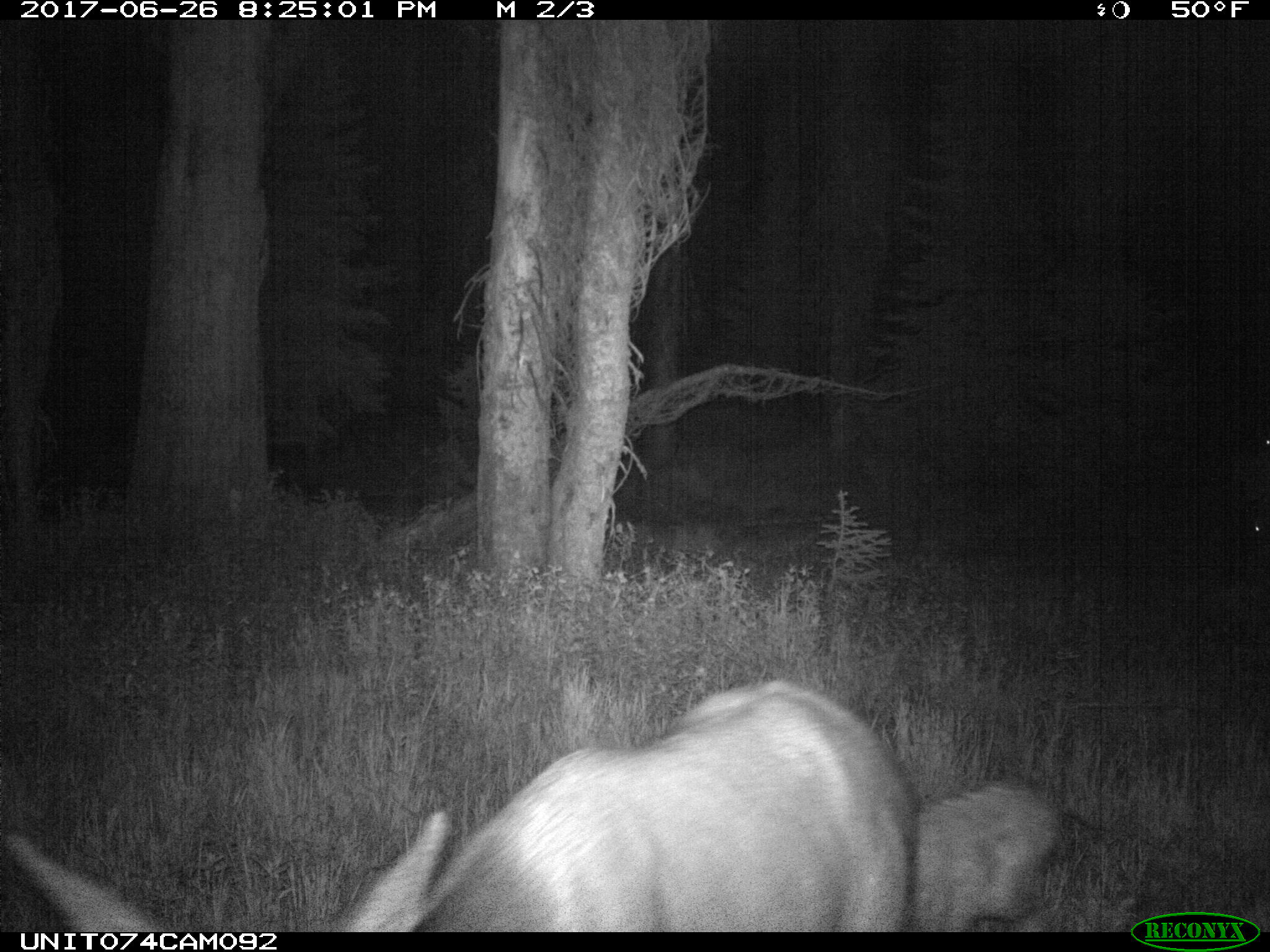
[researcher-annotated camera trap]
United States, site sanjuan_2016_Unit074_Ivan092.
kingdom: Animalia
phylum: Chordata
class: Mammalia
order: Artiodactyla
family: Cervidae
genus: Cervus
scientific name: Cervus elaphus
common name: red deer